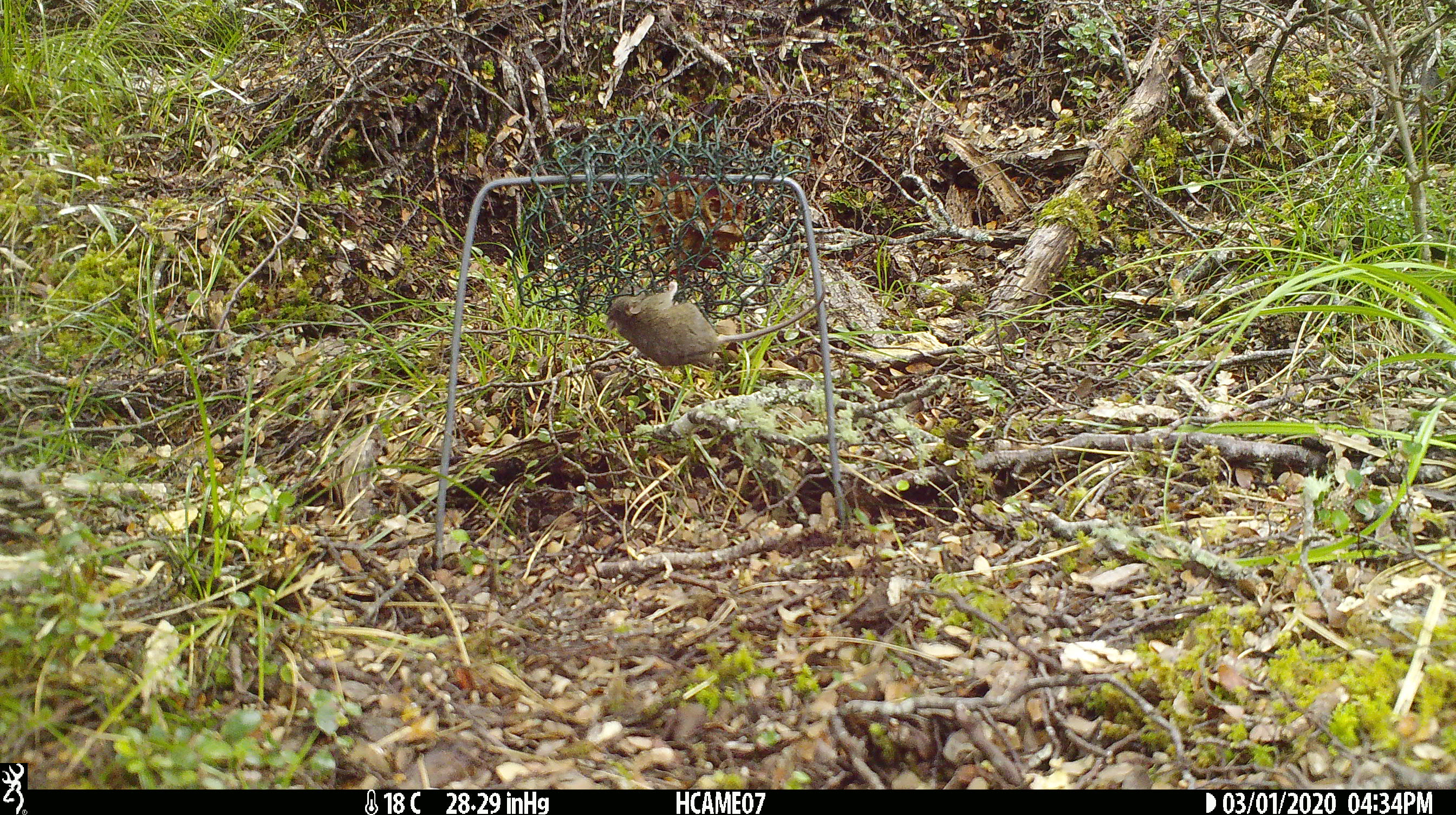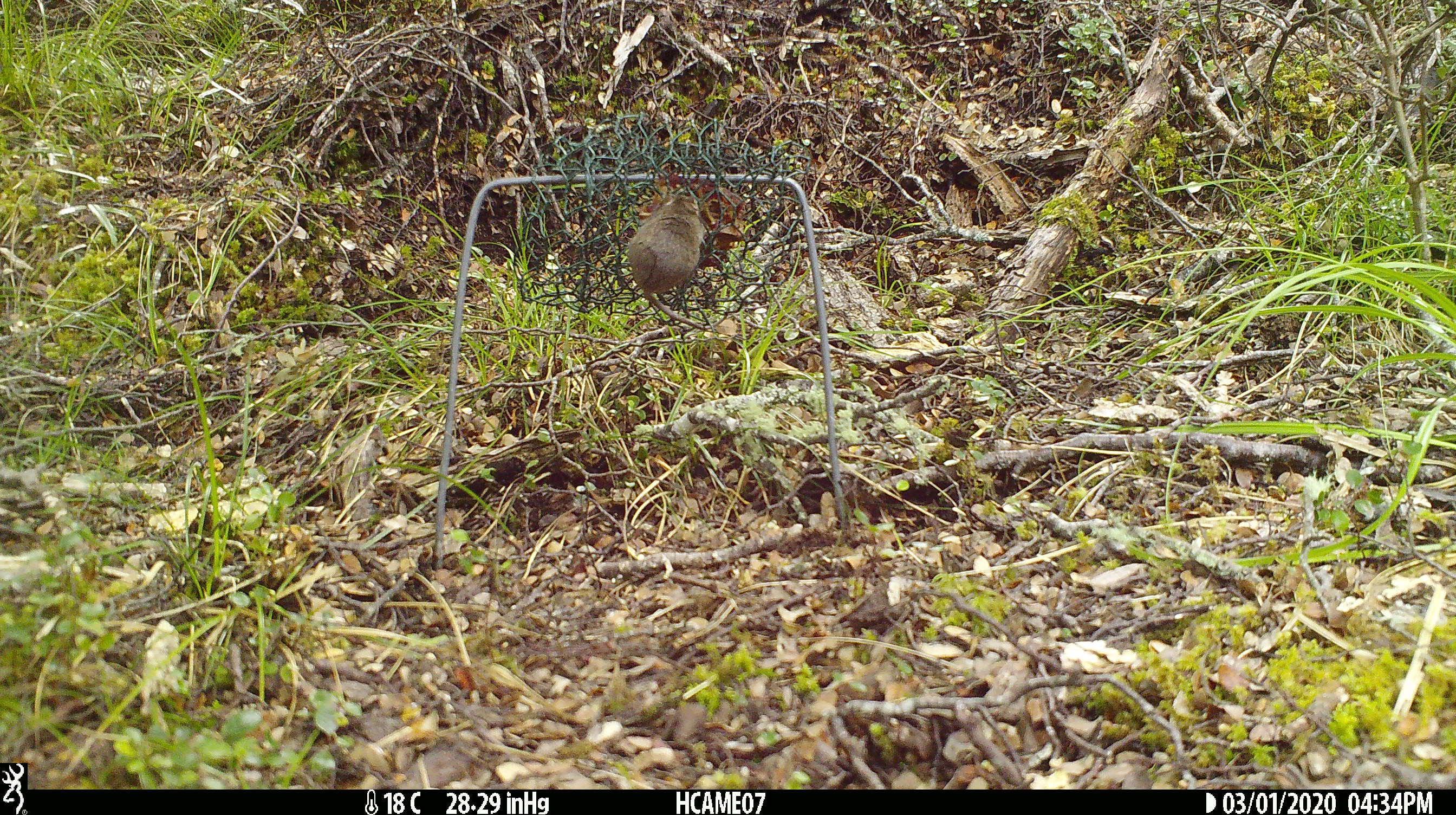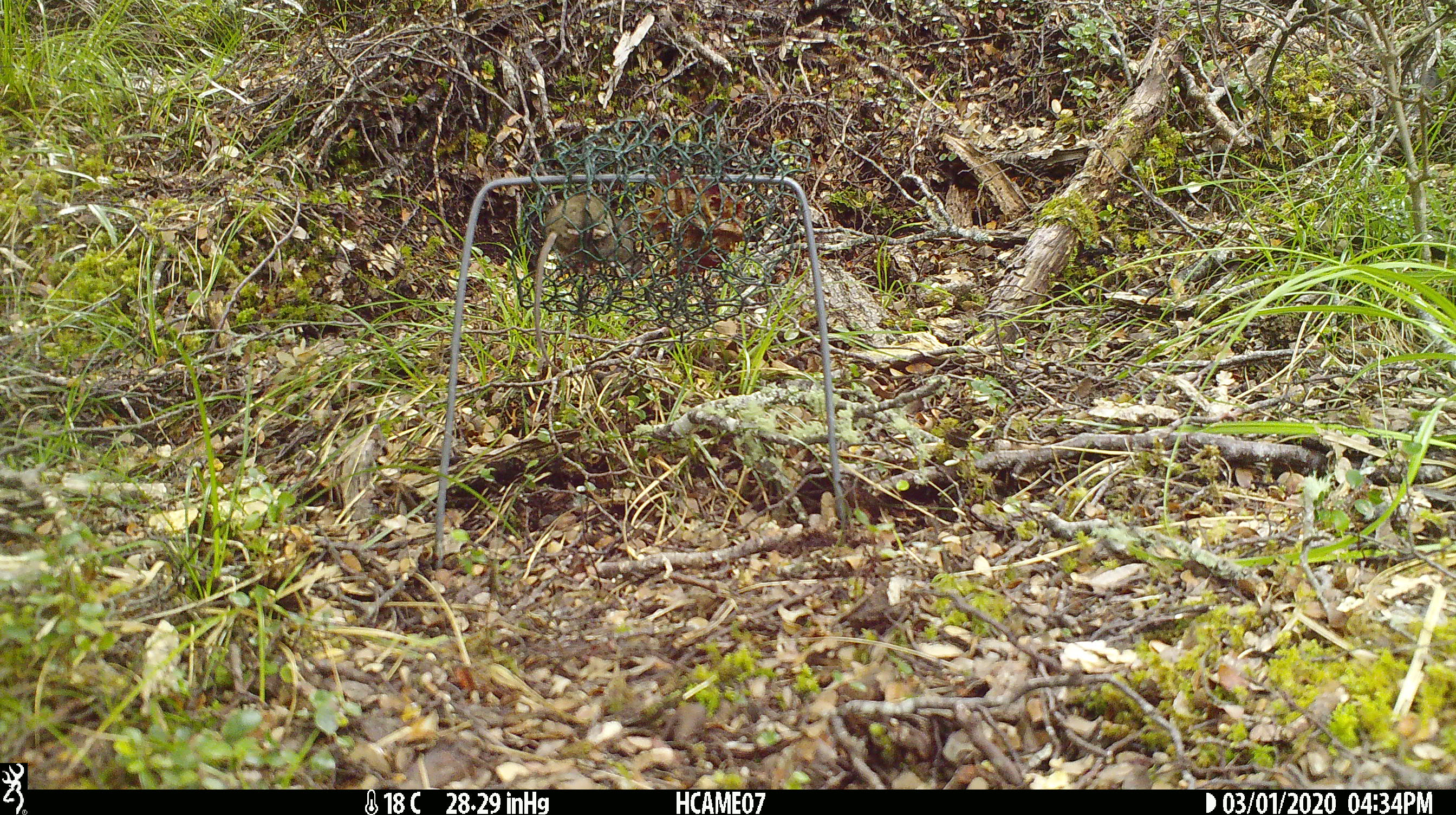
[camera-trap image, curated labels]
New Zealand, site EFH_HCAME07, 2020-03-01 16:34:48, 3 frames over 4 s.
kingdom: Animalia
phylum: Chordata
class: Mammalia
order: Rodentia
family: Muridae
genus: Mus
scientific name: Mus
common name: mouse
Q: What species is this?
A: Mouse (Mus).